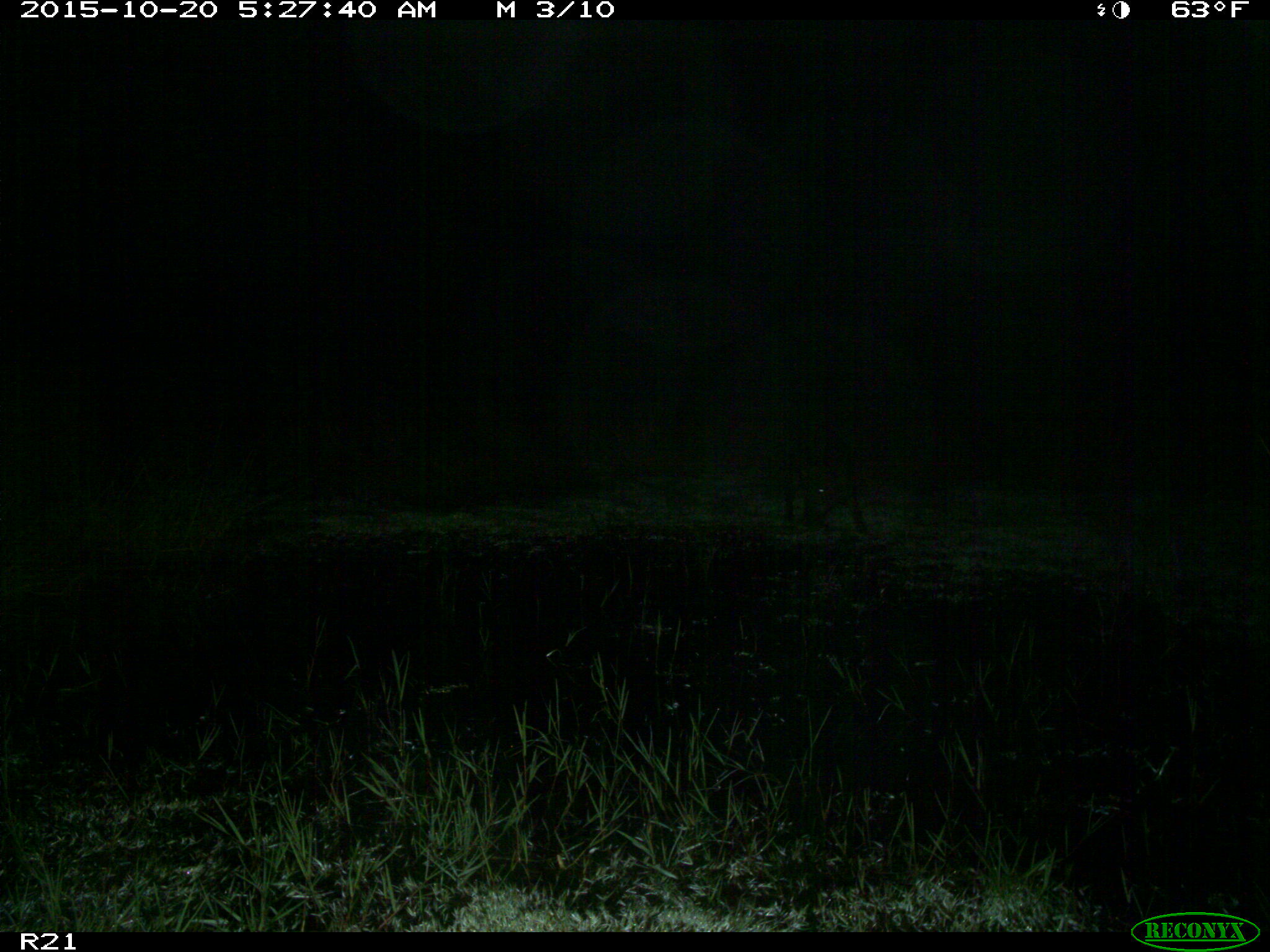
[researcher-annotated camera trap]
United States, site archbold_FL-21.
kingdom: Animalia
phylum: Chordata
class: Mammalia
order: Artiodactyla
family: Suidae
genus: Sus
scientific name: Sus scrofa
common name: wild boar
Sus scrofa (wild boar).